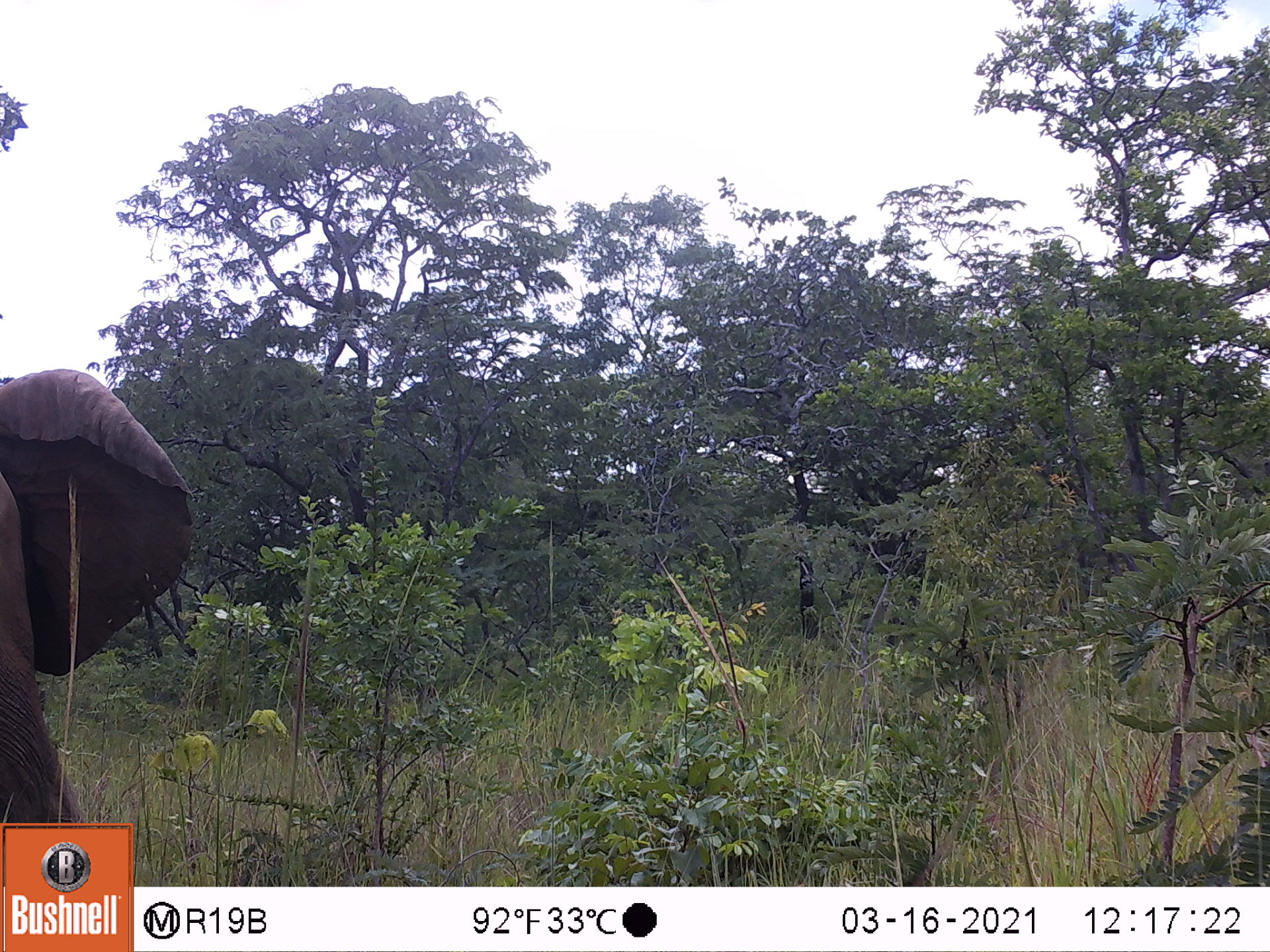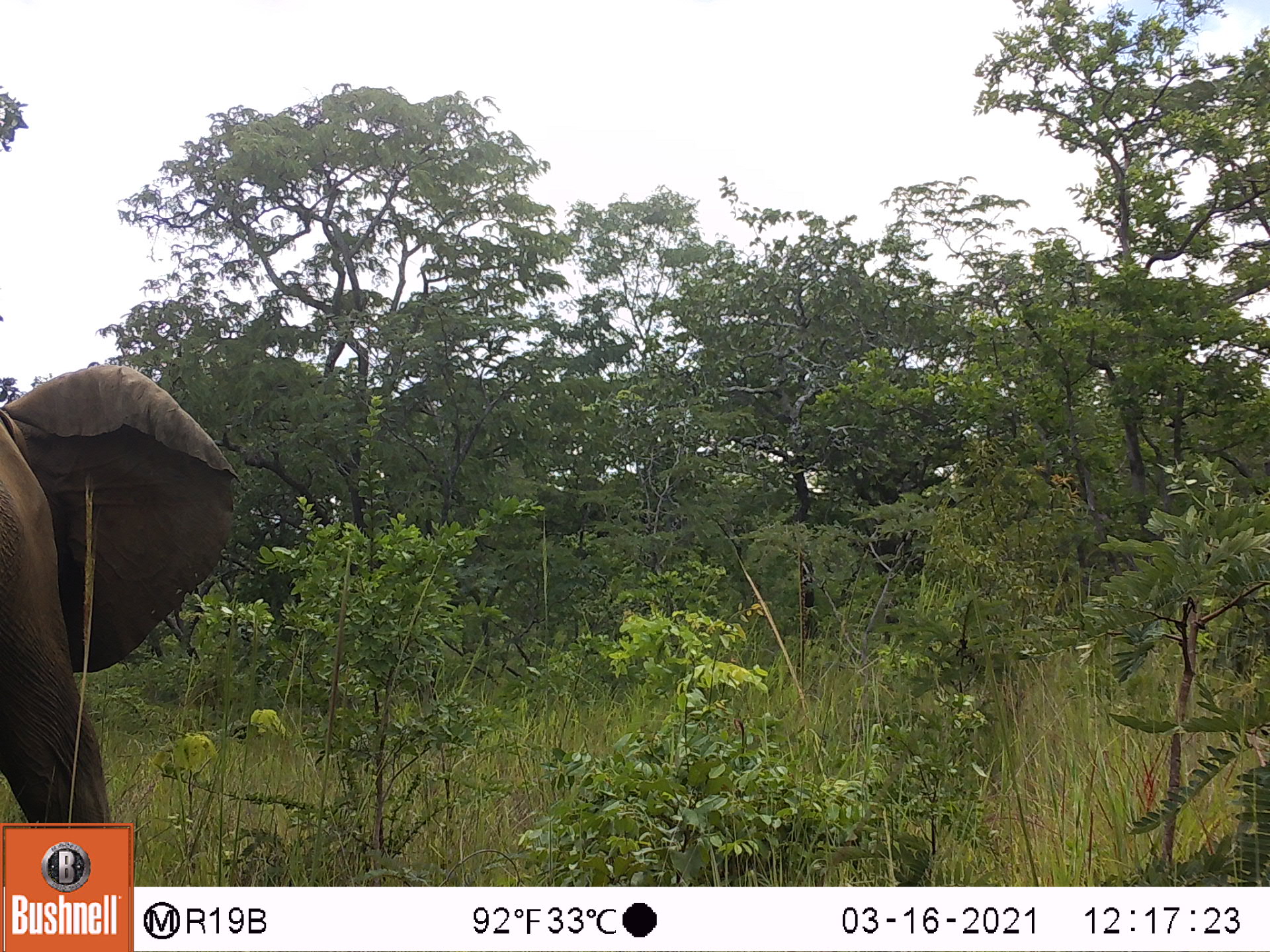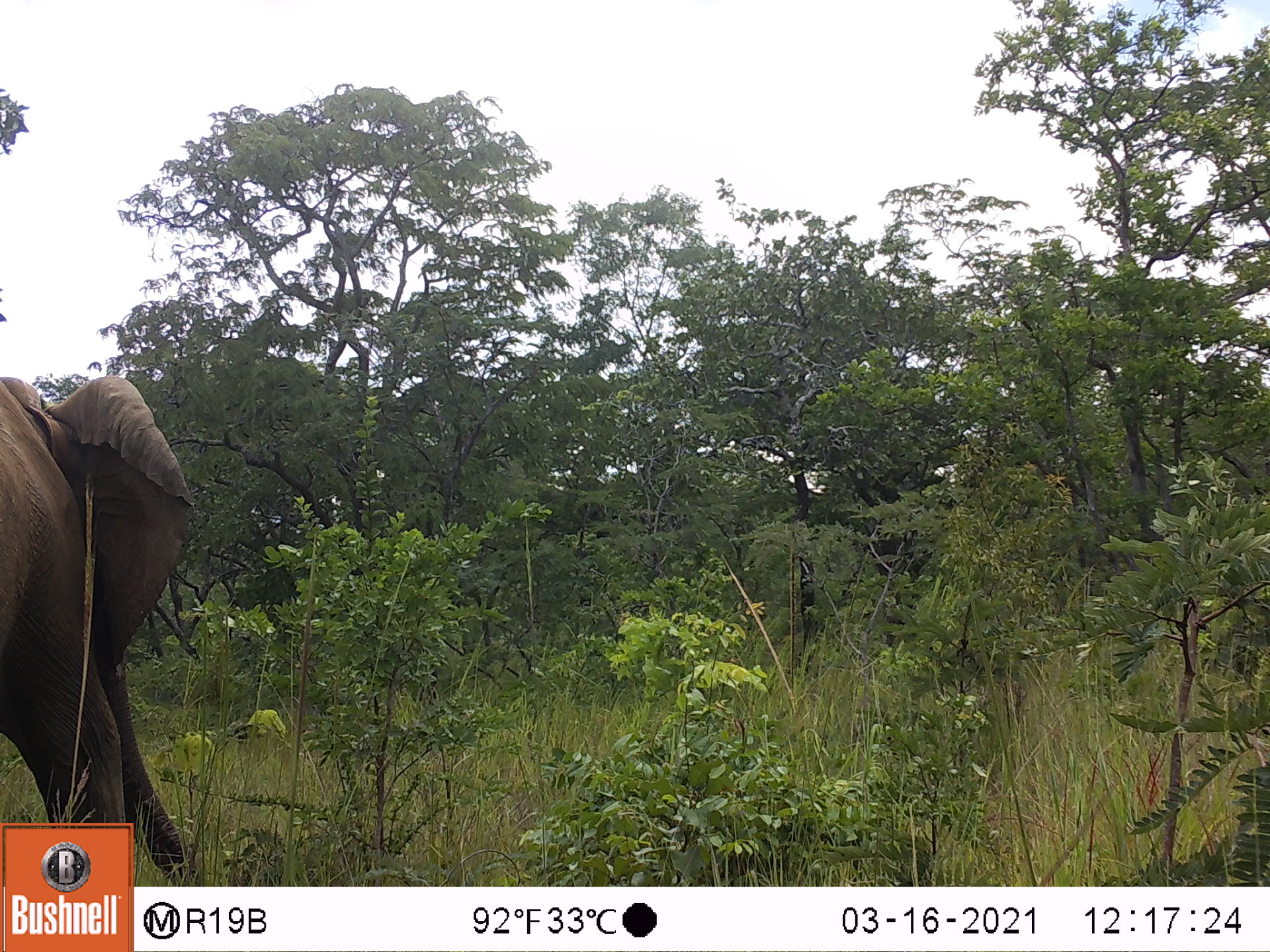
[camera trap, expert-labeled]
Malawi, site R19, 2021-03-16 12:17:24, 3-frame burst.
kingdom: Animalia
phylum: Chordata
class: Mammalia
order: Proboscidea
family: Elephantidae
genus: Loxodonta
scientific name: Loxodonta africana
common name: african savanna elephant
African savanna elephant (Loxodonta africana), count 1.